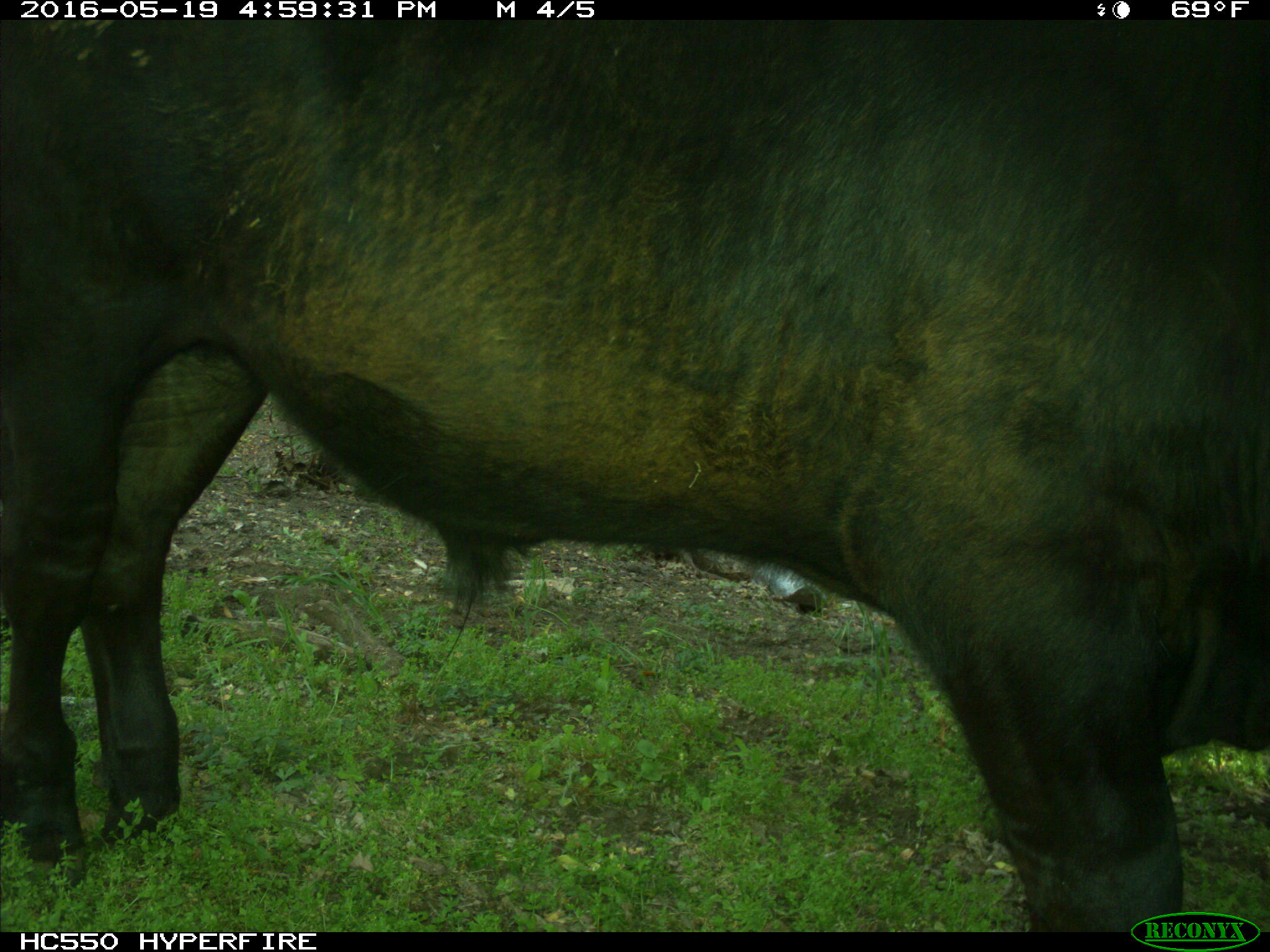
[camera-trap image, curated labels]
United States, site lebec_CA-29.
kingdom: Animalia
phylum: Chordata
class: Mammalia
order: Artiodactyla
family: Bovidae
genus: Bos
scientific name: Bos taurus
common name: domestic cow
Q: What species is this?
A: Bos taurus (domestic cow).